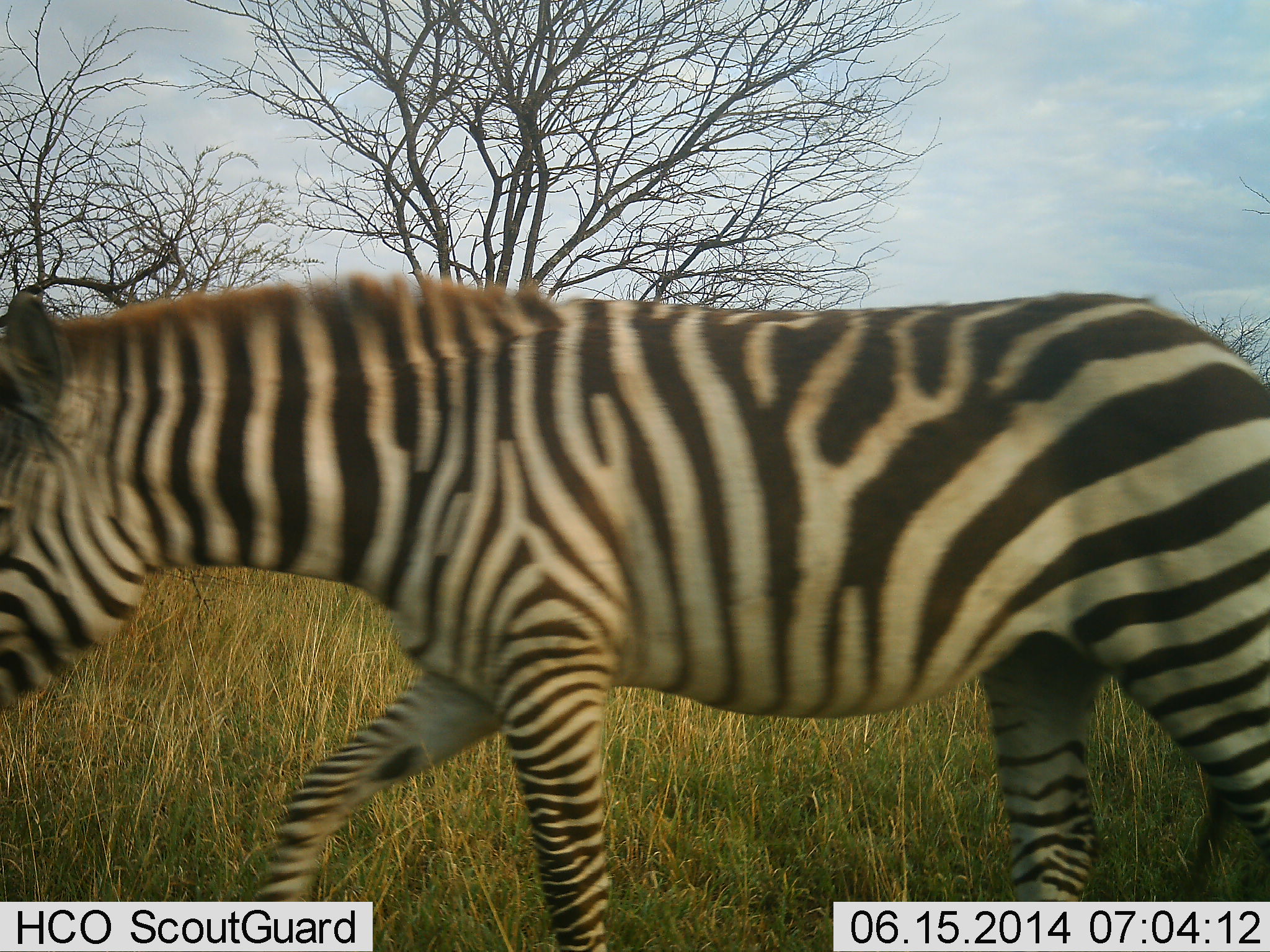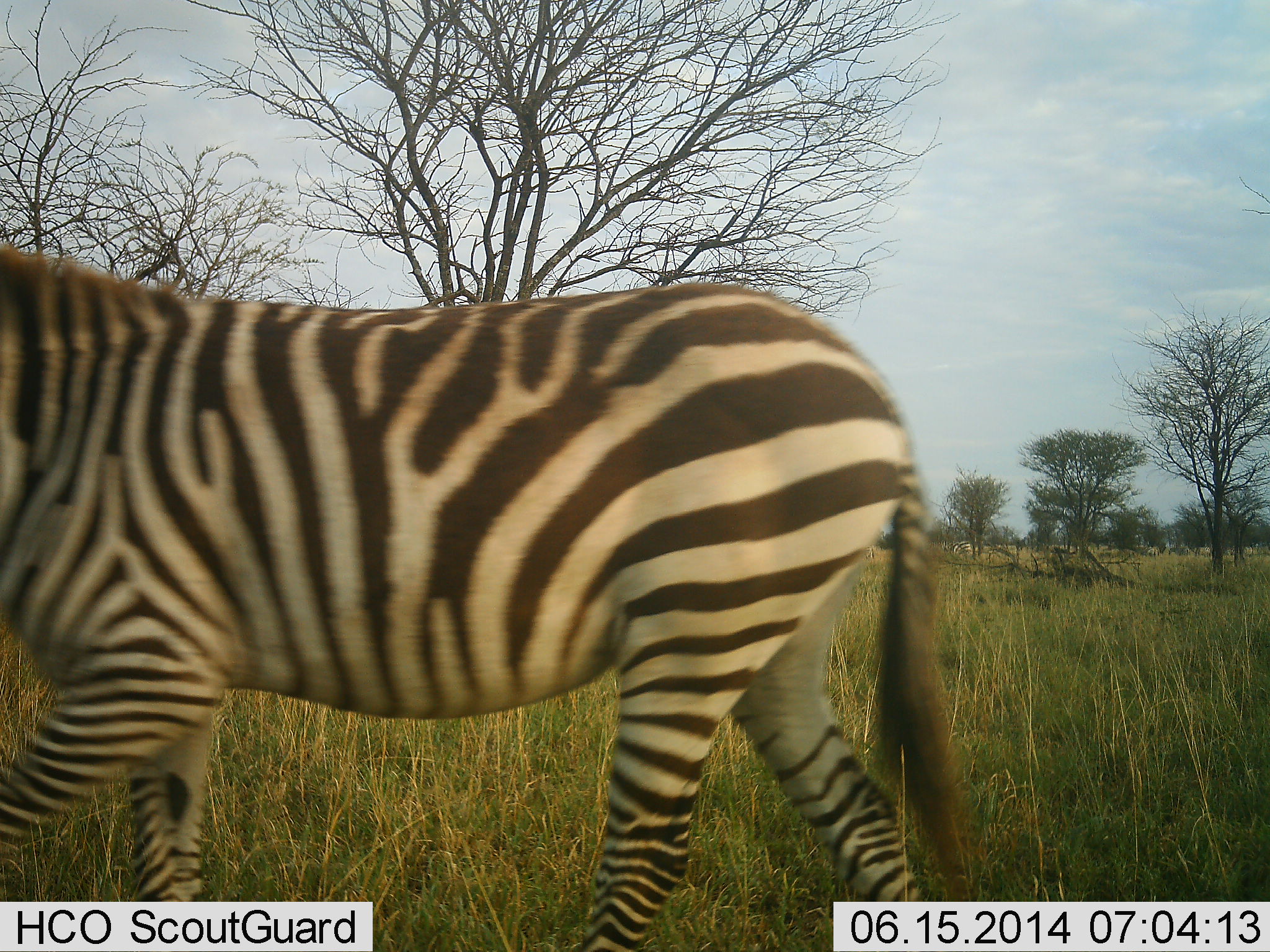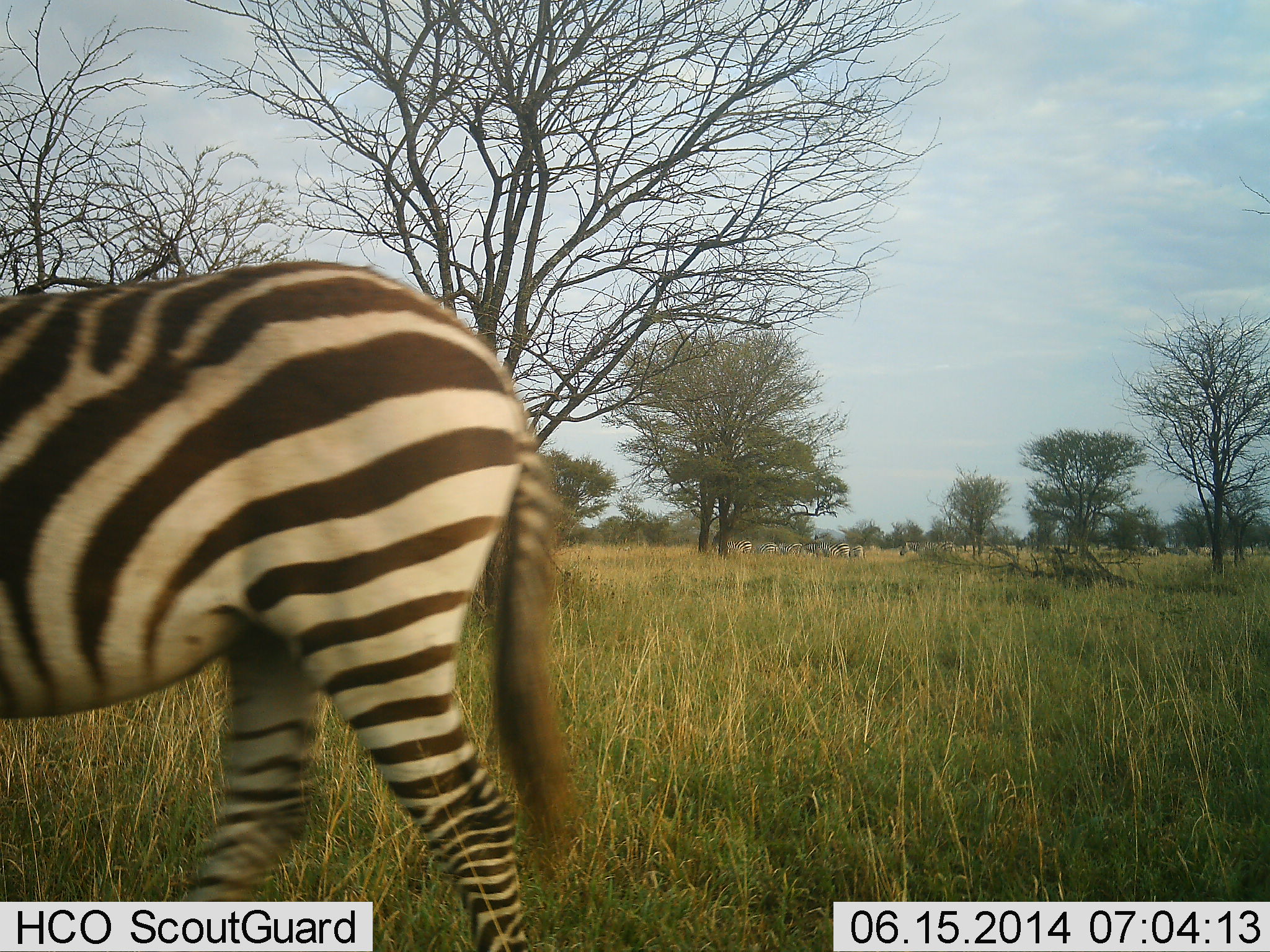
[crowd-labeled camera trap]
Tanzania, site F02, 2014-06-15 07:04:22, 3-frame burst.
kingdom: Animalia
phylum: Chordata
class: Mammalia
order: Perissodactyla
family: Equidae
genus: Equus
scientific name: Equus quagga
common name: plains zebra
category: zebra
Zebra (plains zebra) (Equus quagga), count 1. Behavior (volunteer vote fractions): standing 20%, resting 0%, moving 100%, interacting 0%. Young present (vote fraction): 0%. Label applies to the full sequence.